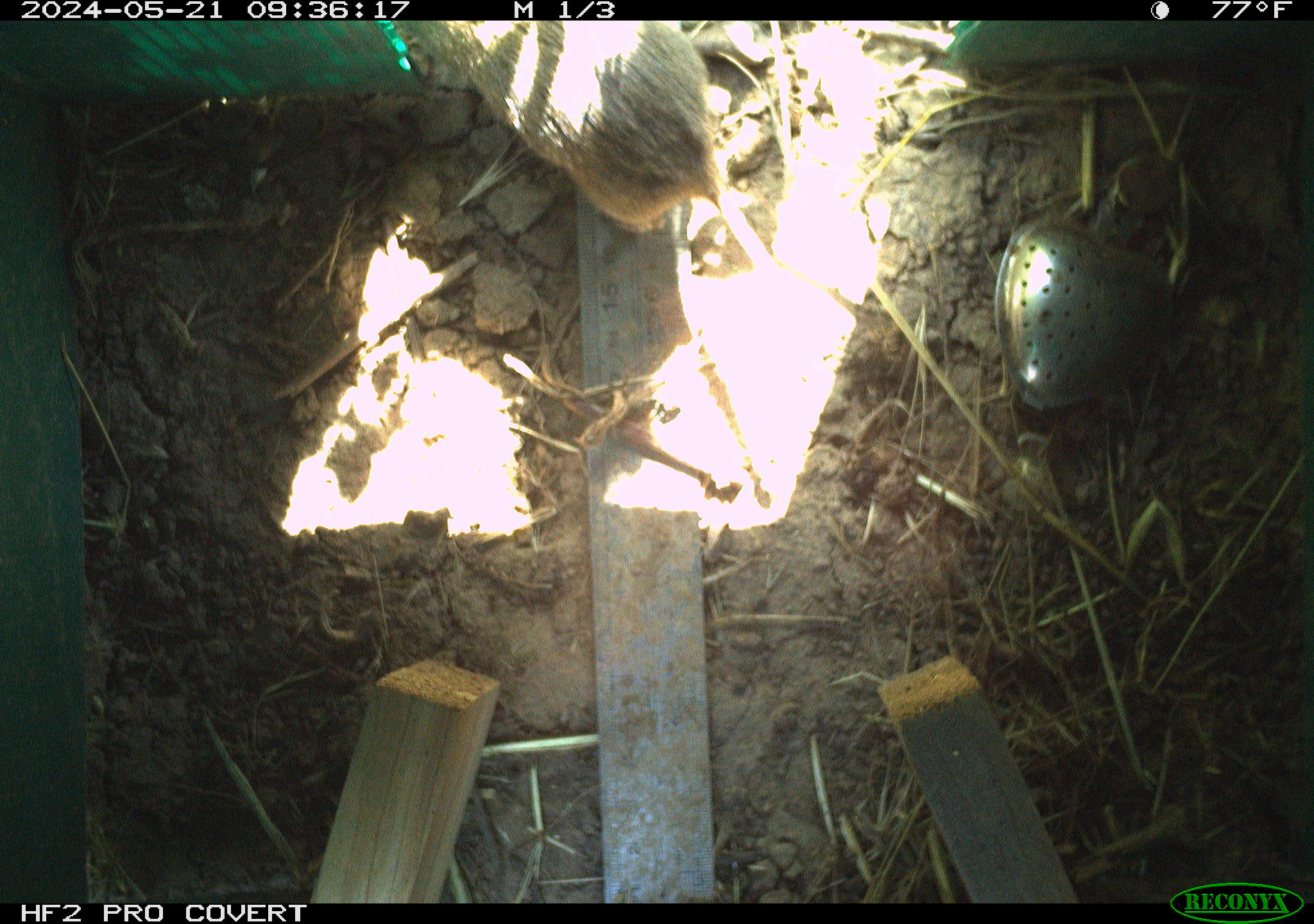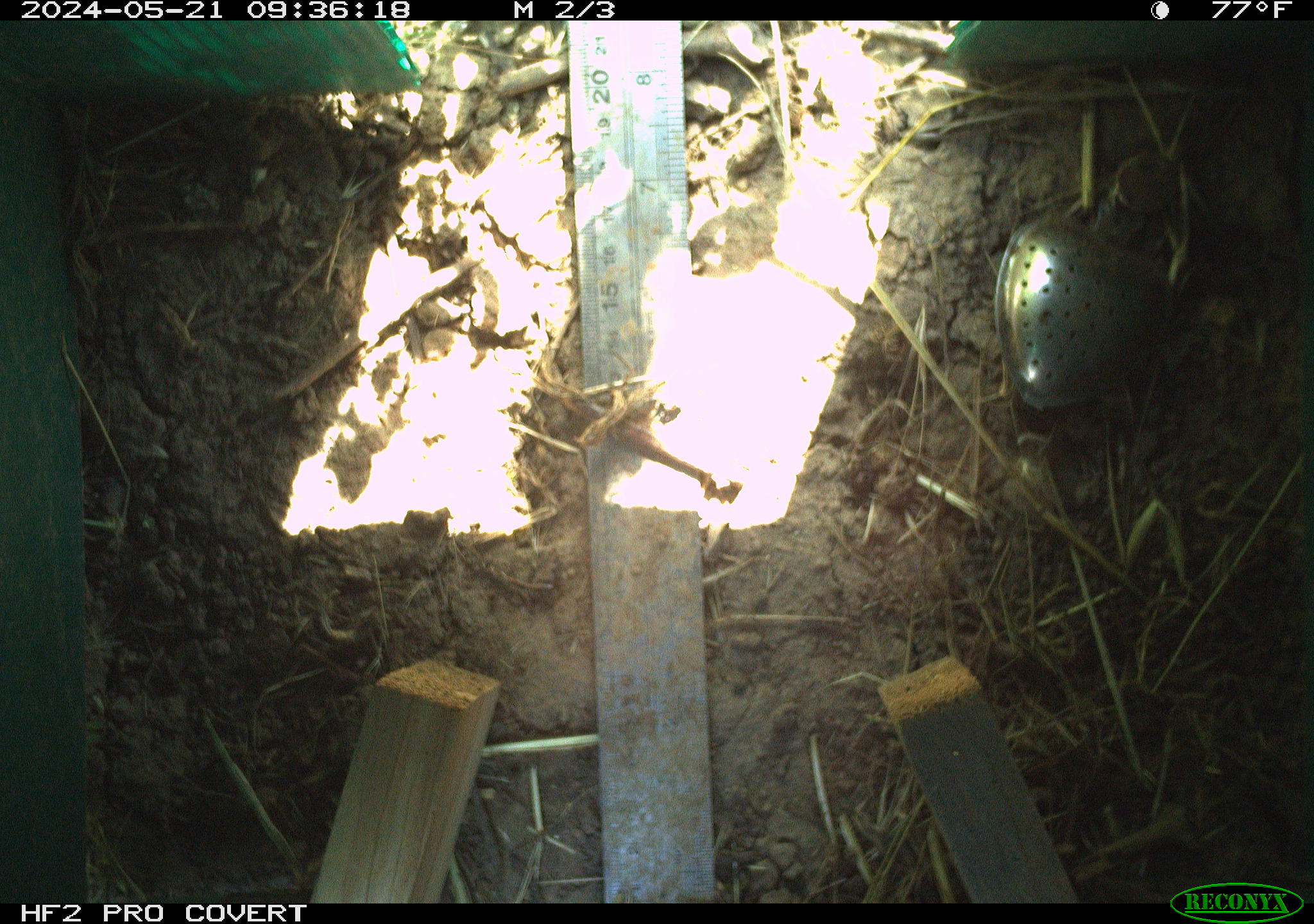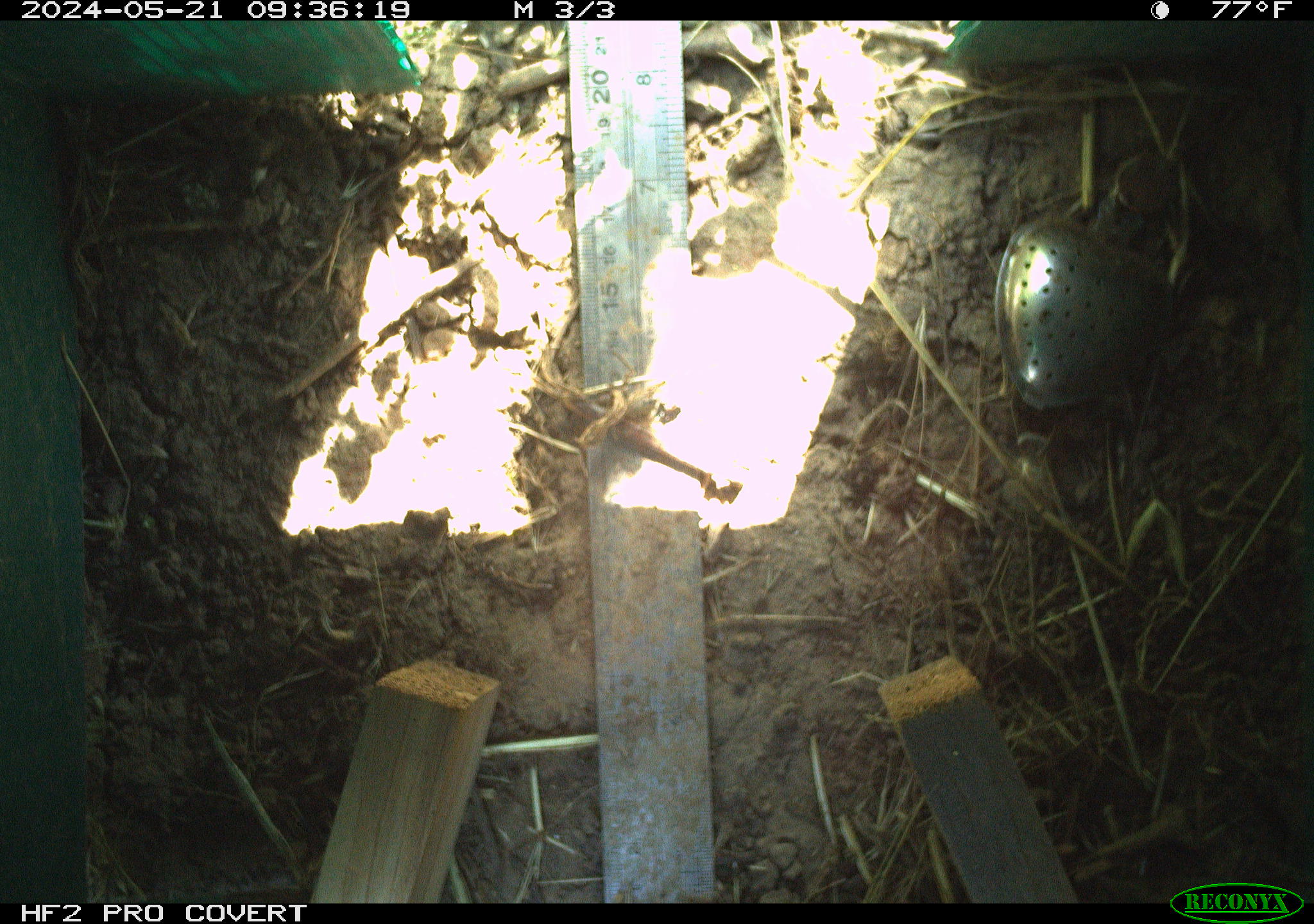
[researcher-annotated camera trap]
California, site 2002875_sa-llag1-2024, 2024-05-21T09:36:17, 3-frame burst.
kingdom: Animalia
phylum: Chordata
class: Mammalia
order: Rodentia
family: Cricetidae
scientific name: Arvicolinae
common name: voles, lemmings, and muskrats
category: arvicolinae subfamily